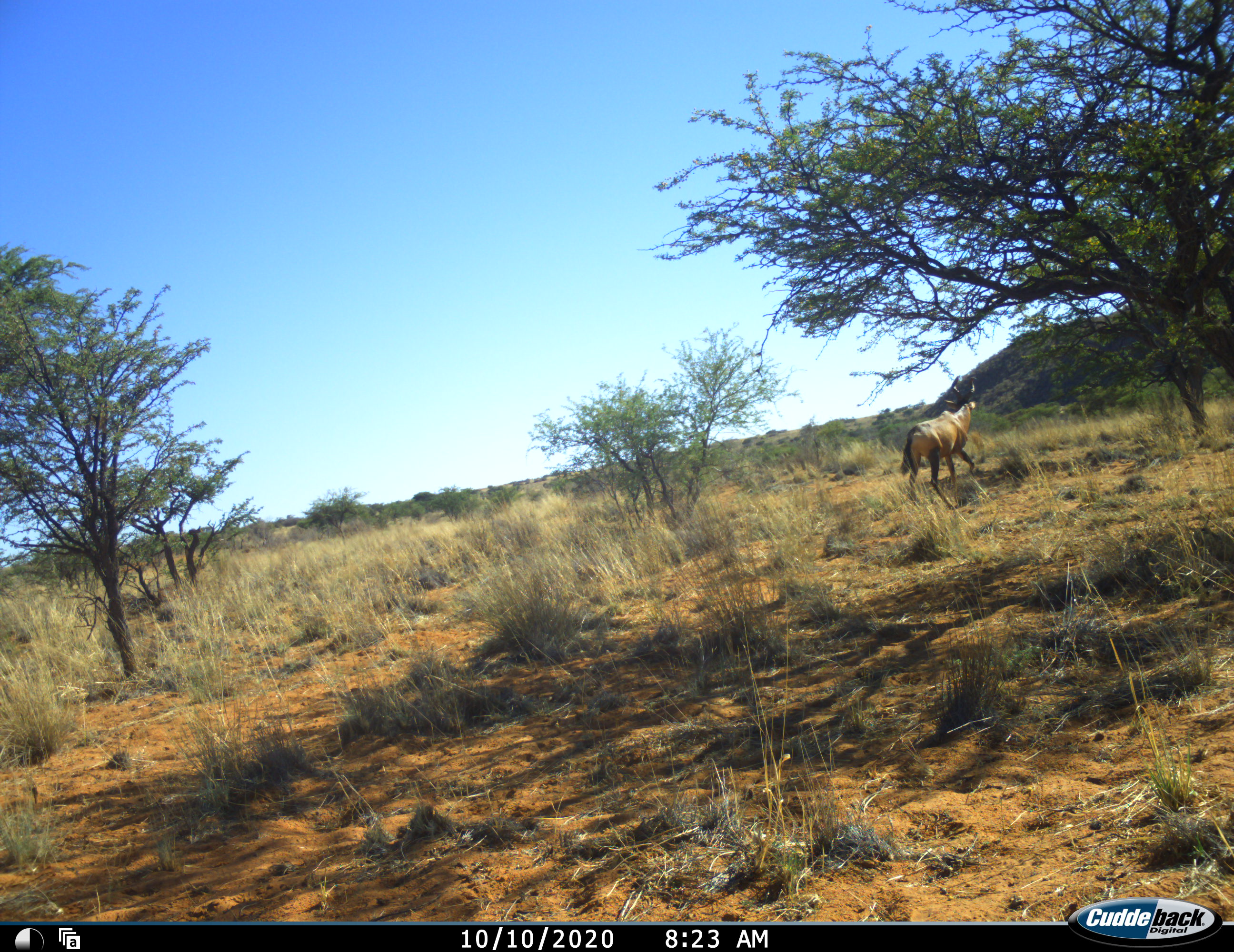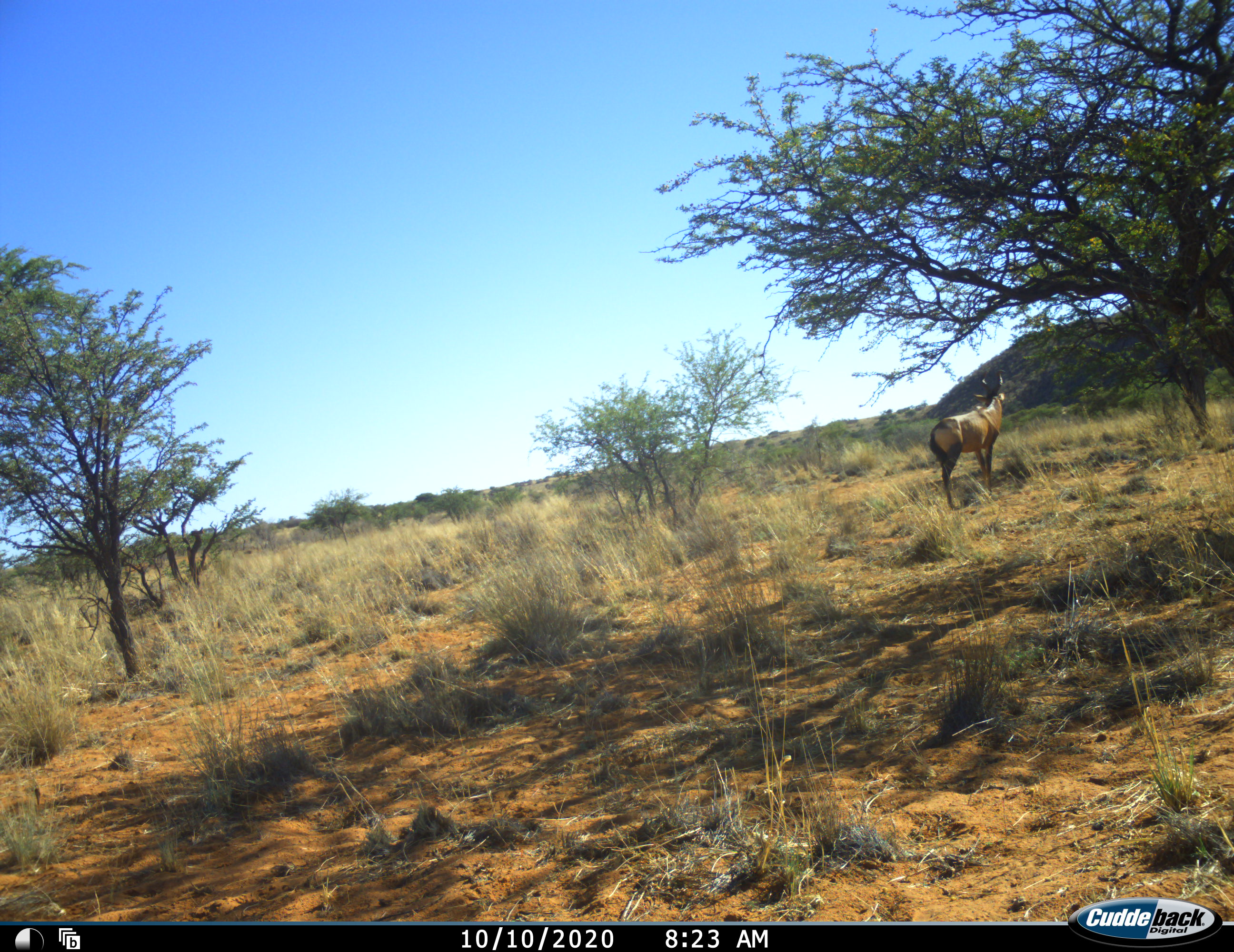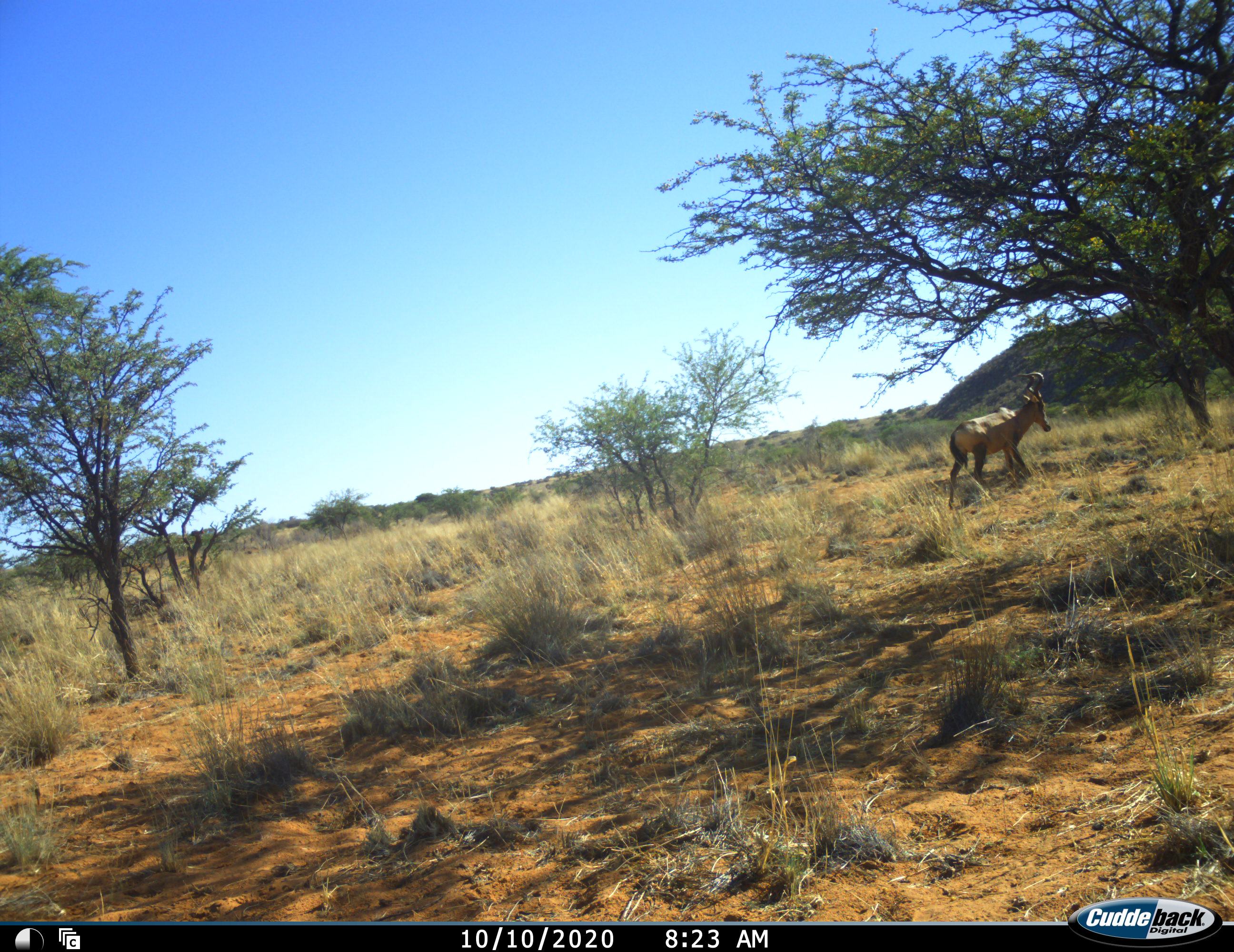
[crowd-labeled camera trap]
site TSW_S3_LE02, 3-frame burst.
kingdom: Animalia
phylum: Chordata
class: Mammalia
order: Artiodactyla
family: Bovidae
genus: Alcelaphus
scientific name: Alcelaphus buselaphus caama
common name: red hartebeest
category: hartebeestred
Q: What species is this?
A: Hartebeestred (red hartebeest) (Alcelaphus buselaphus caama).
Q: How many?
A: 1.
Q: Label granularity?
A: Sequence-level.